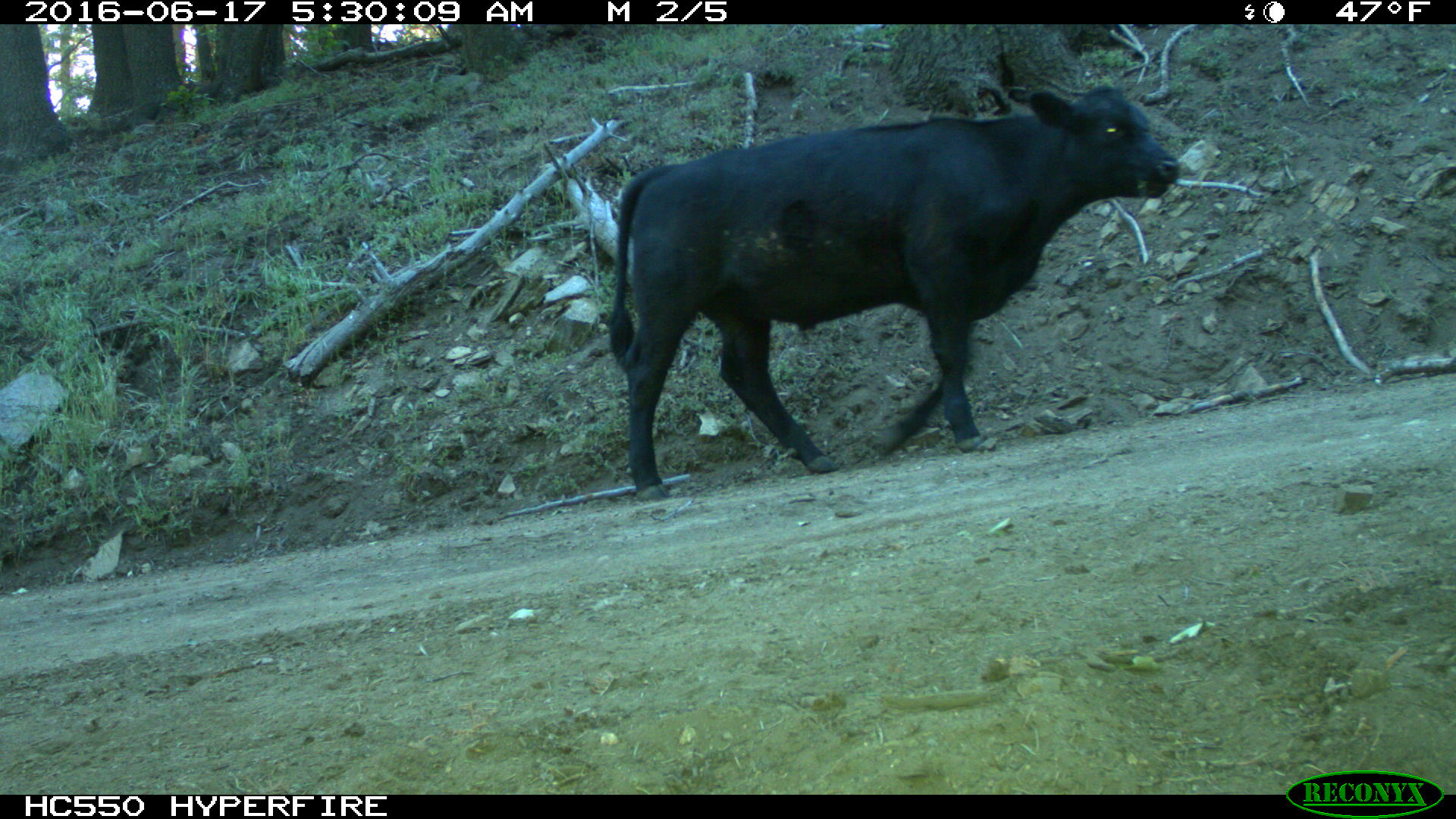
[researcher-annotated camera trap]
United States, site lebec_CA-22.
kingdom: Animalia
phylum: Chordata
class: Mammalia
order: Artiodactyla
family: Bovidae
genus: Bos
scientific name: Bos taurus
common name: domestic cow